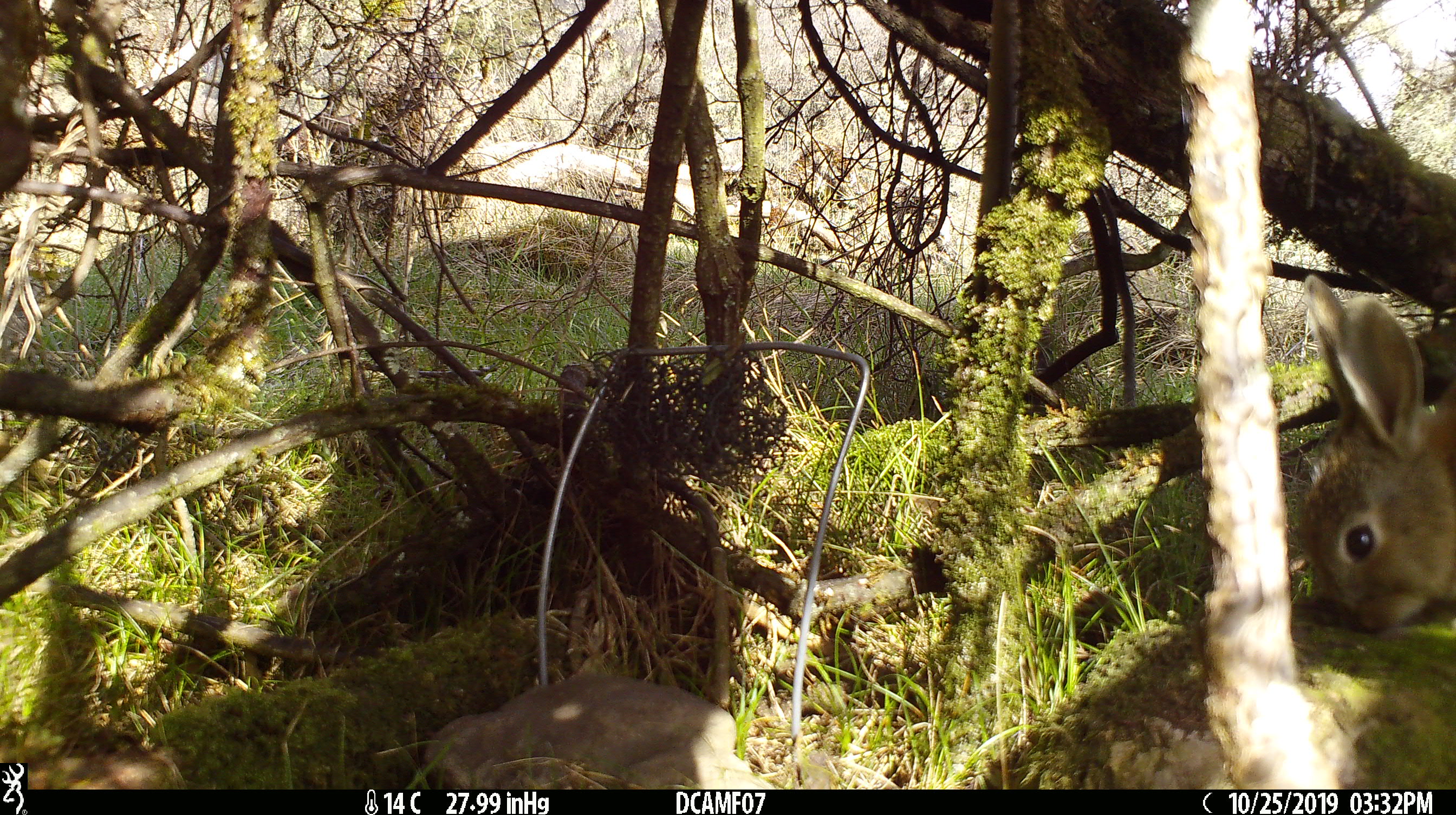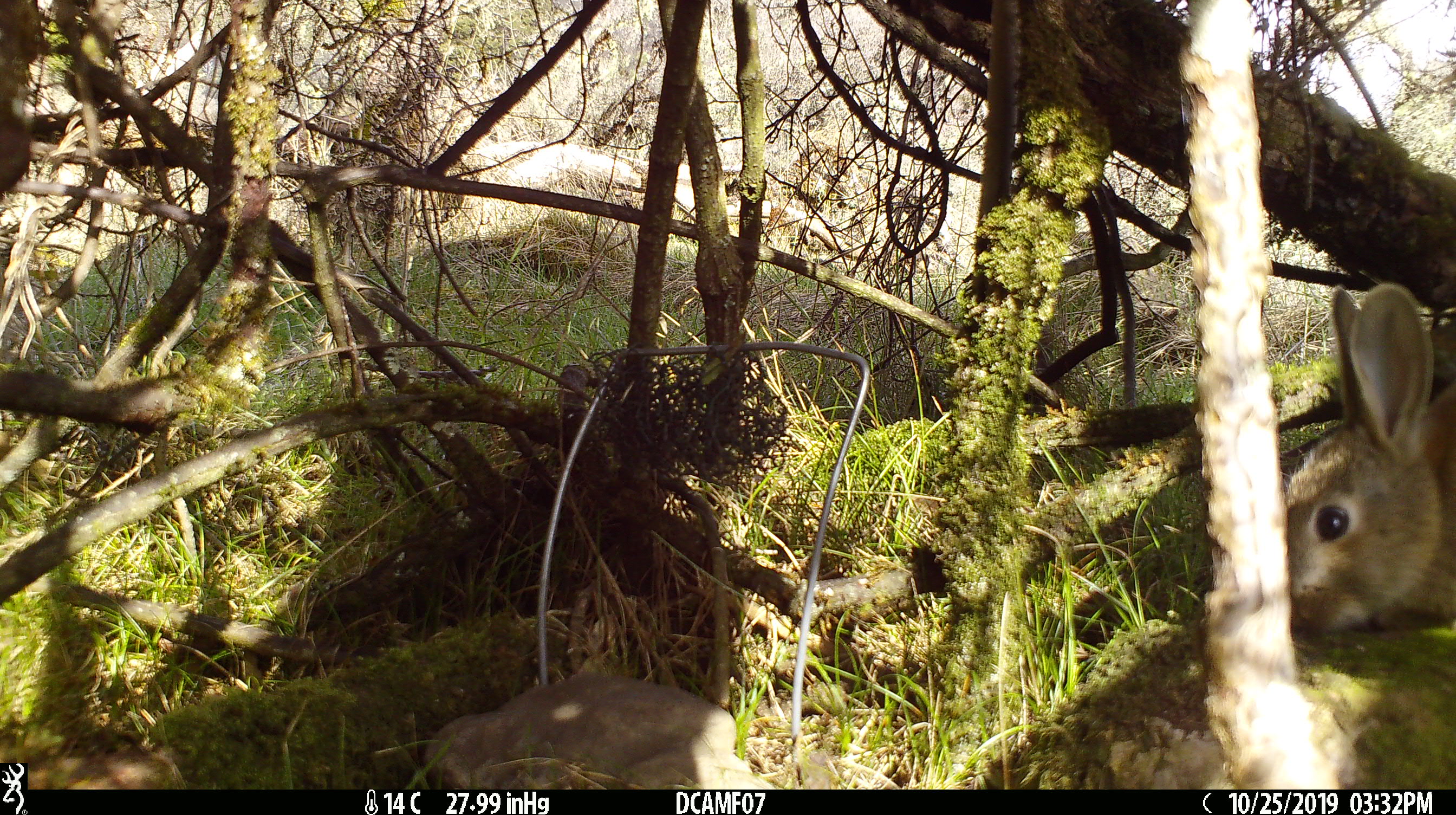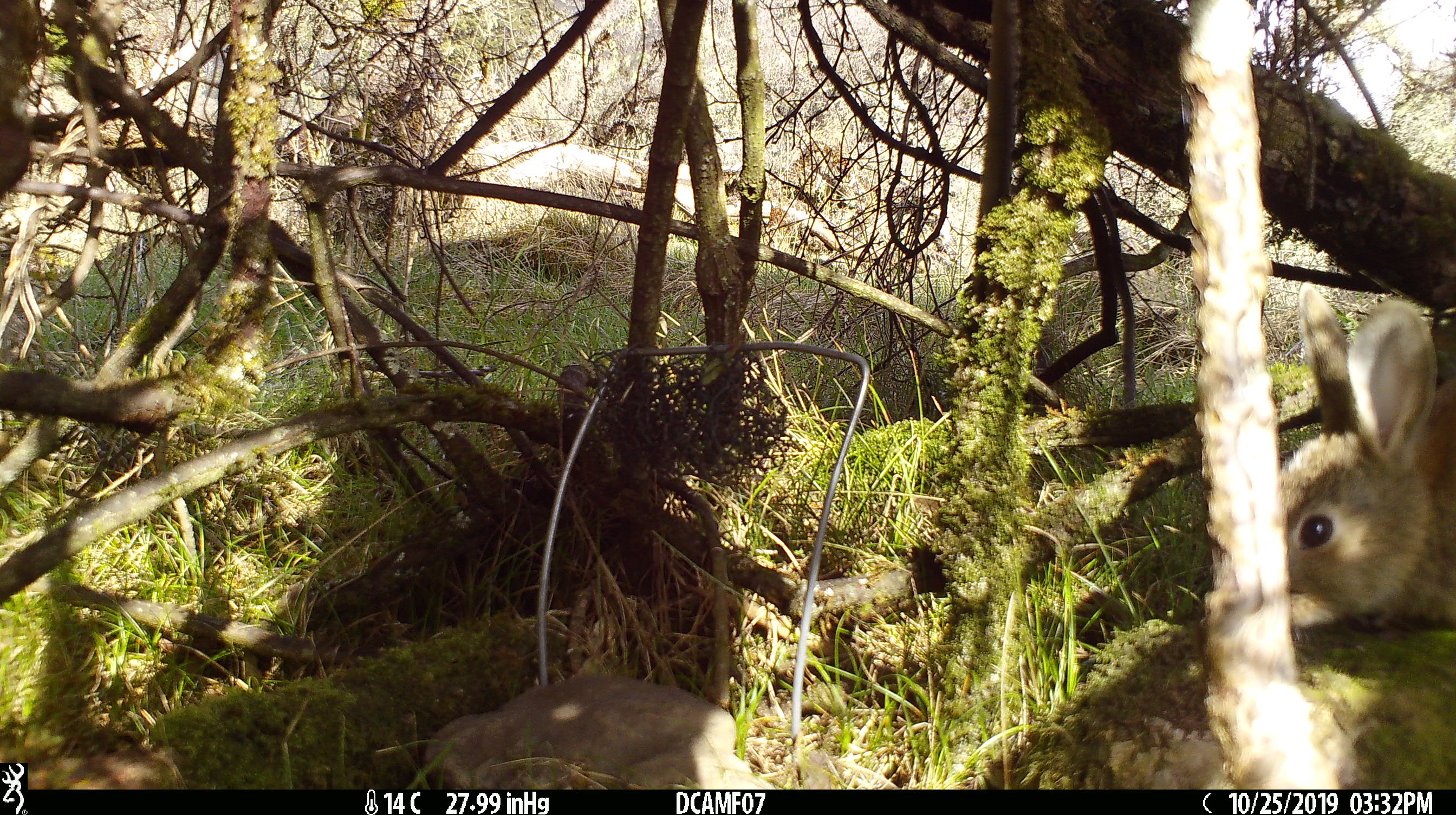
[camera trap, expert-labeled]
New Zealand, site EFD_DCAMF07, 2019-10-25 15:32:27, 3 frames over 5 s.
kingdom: Animalia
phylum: Chordata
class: Mammalia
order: Lagomorpha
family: Leporidae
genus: Oryctolagus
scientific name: Oryctolagus cuniculus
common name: european rabbit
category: rabbit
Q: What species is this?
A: Rabbit (european rabbit) (Oryctolagus cuniculus).